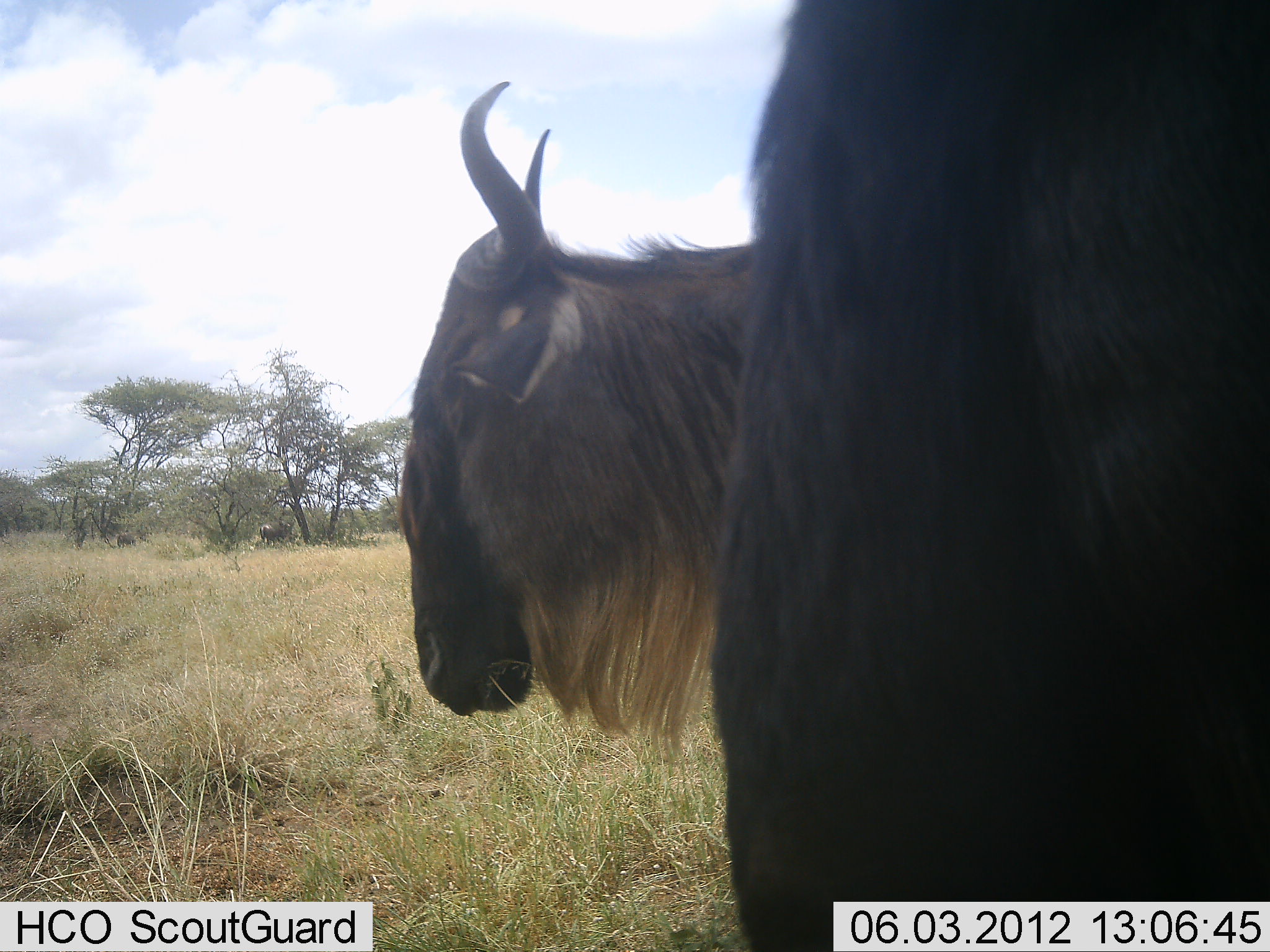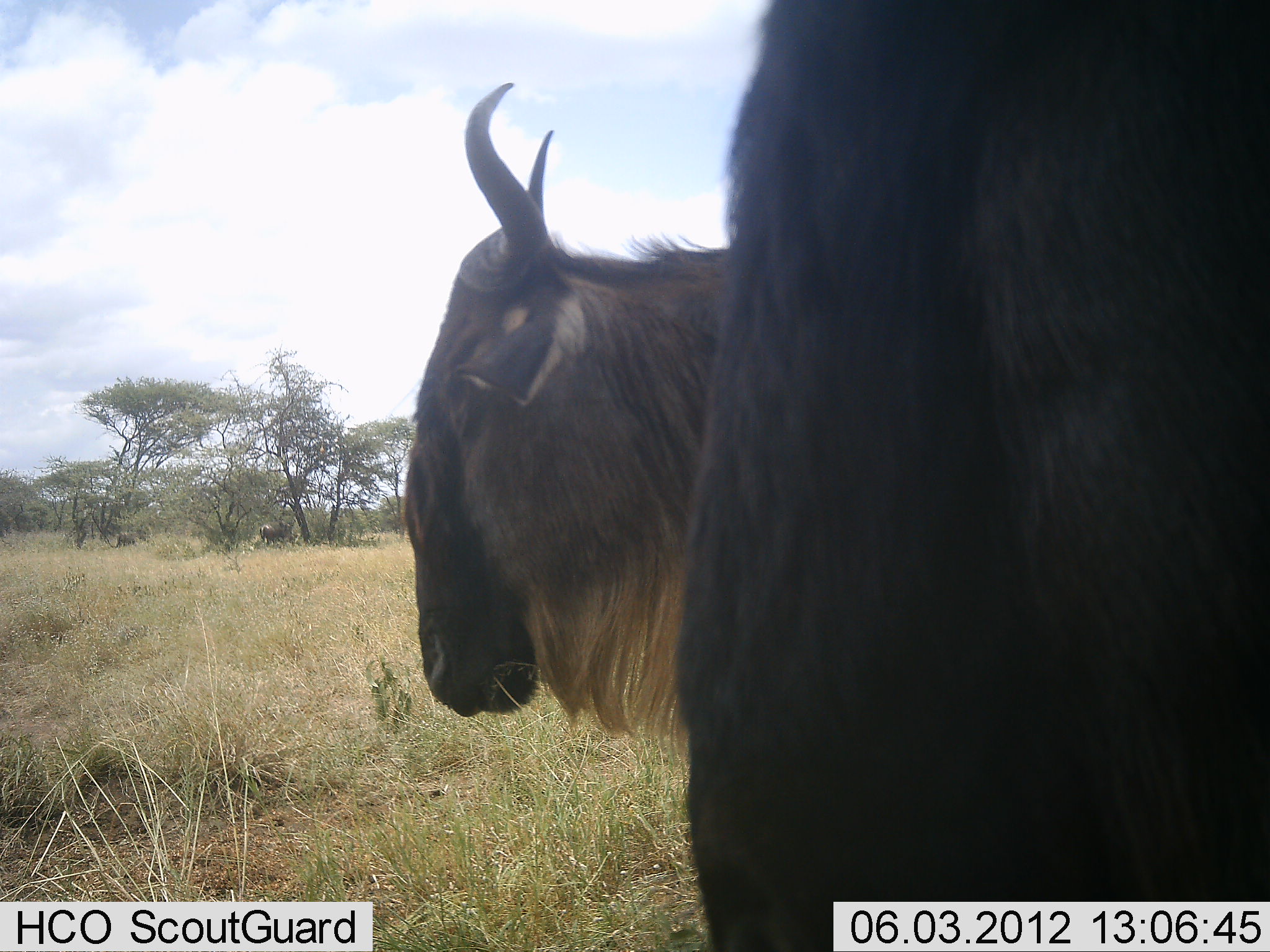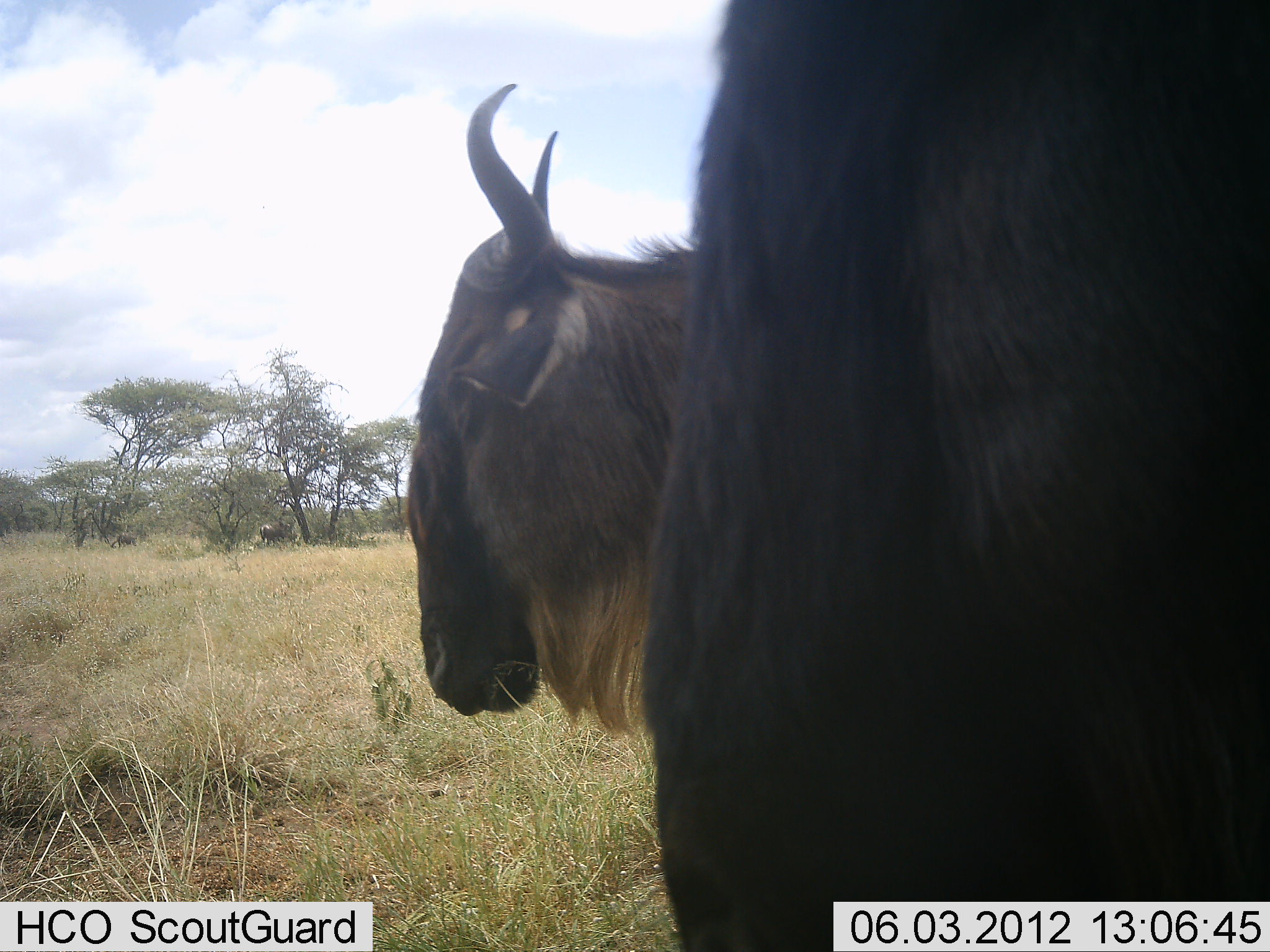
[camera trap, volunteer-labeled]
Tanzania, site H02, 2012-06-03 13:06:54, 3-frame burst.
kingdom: Animalia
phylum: Chordata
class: Mammalia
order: Artiodactyla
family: Bovidae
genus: Connochaetes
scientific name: Connochaetes taurinus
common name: blue wildebeest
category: wildebeest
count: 2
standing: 100%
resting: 0%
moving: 0%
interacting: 0%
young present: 0%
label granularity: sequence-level